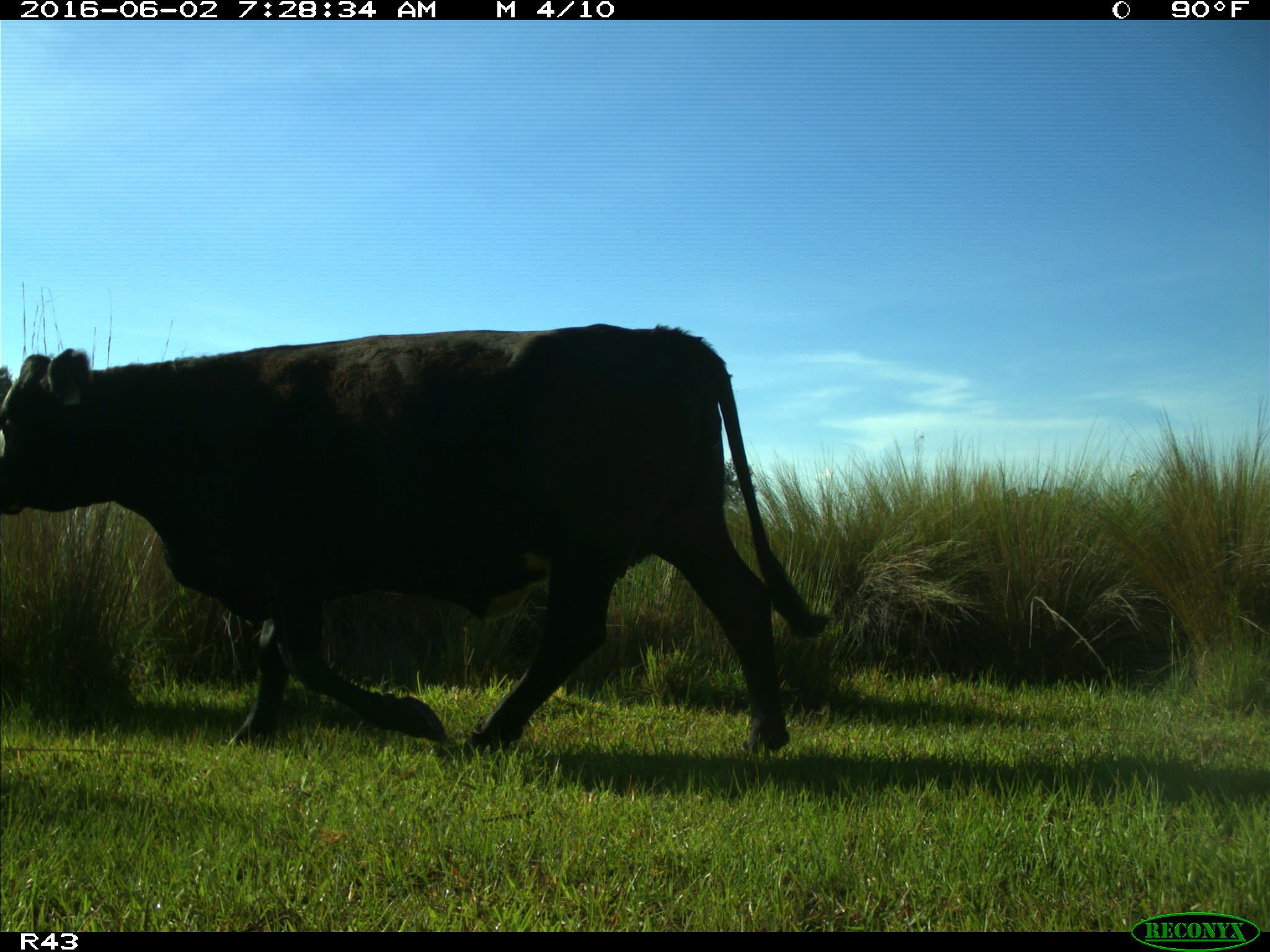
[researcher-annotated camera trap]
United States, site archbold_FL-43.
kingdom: Animalia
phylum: Chordata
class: Mammalia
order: Artiodactyla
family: Bovidae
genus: Bos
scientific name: Bos taurus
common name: domestic cow